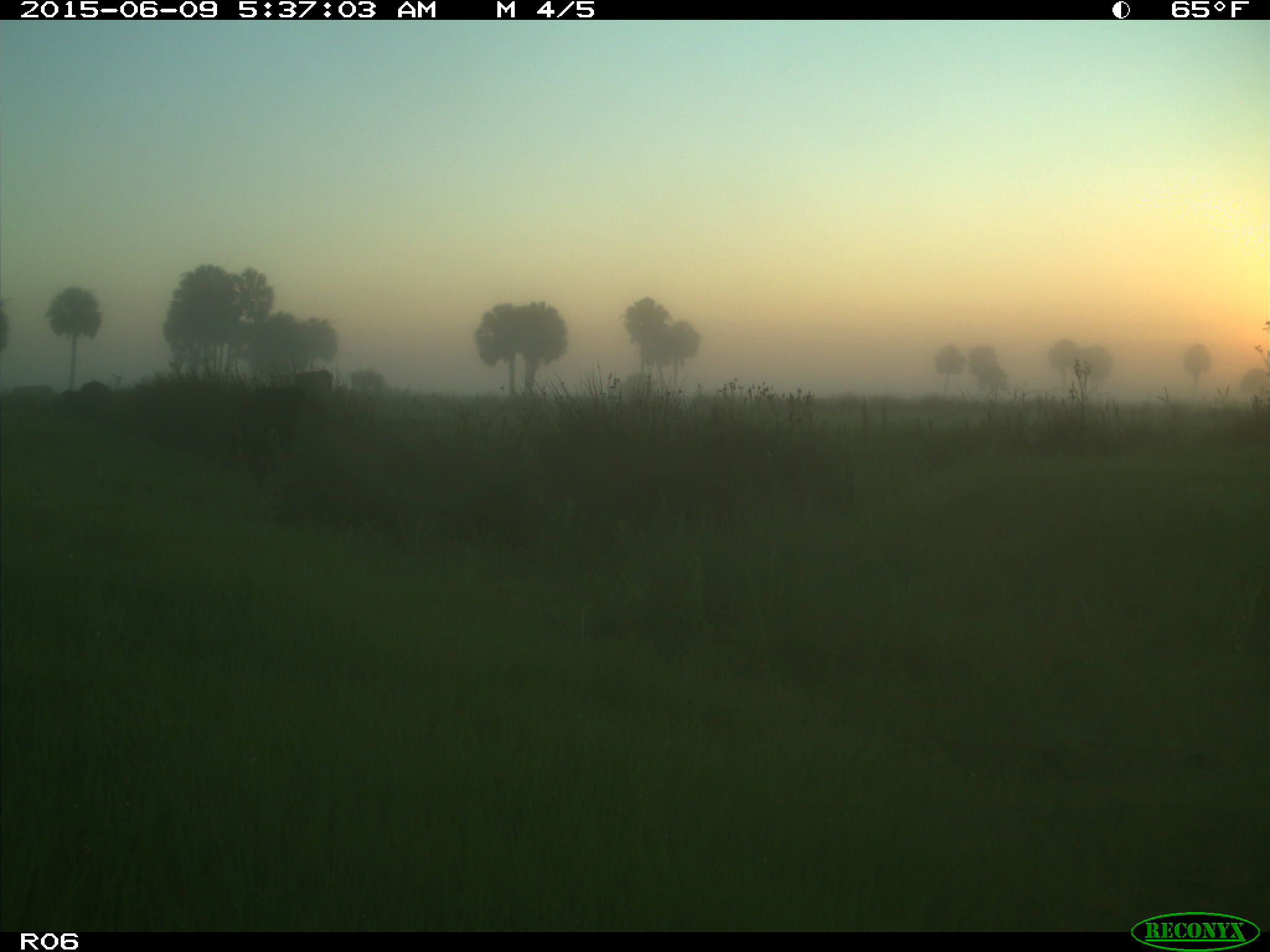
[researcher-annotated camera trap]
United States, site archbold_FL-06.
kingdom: Animalia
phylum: Chordata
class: Mammalia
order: Artiodactyla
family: Bovidae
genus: Bos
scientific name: Bos taurus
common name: domestic cow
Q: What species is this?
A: Bos taurus (domestic cow).